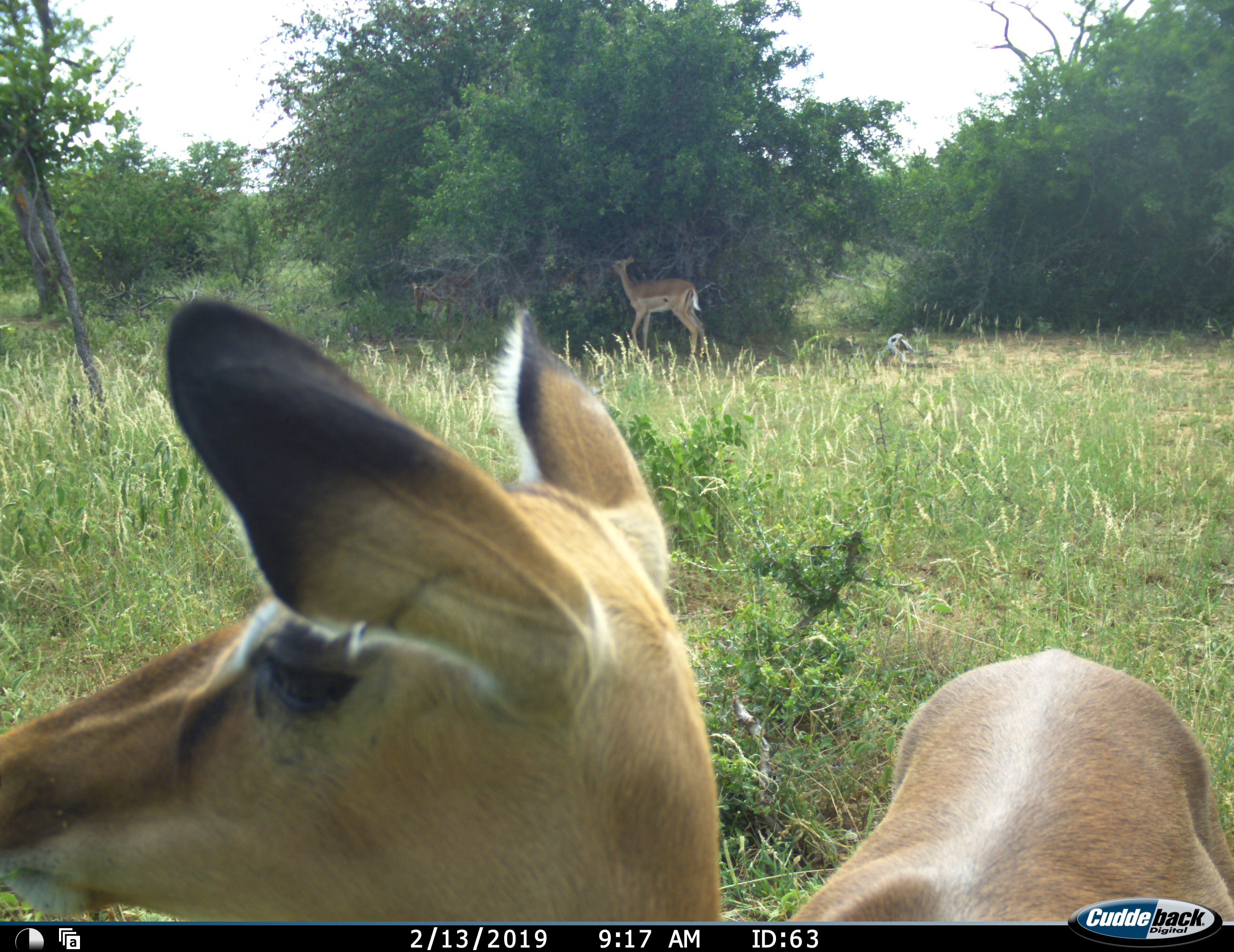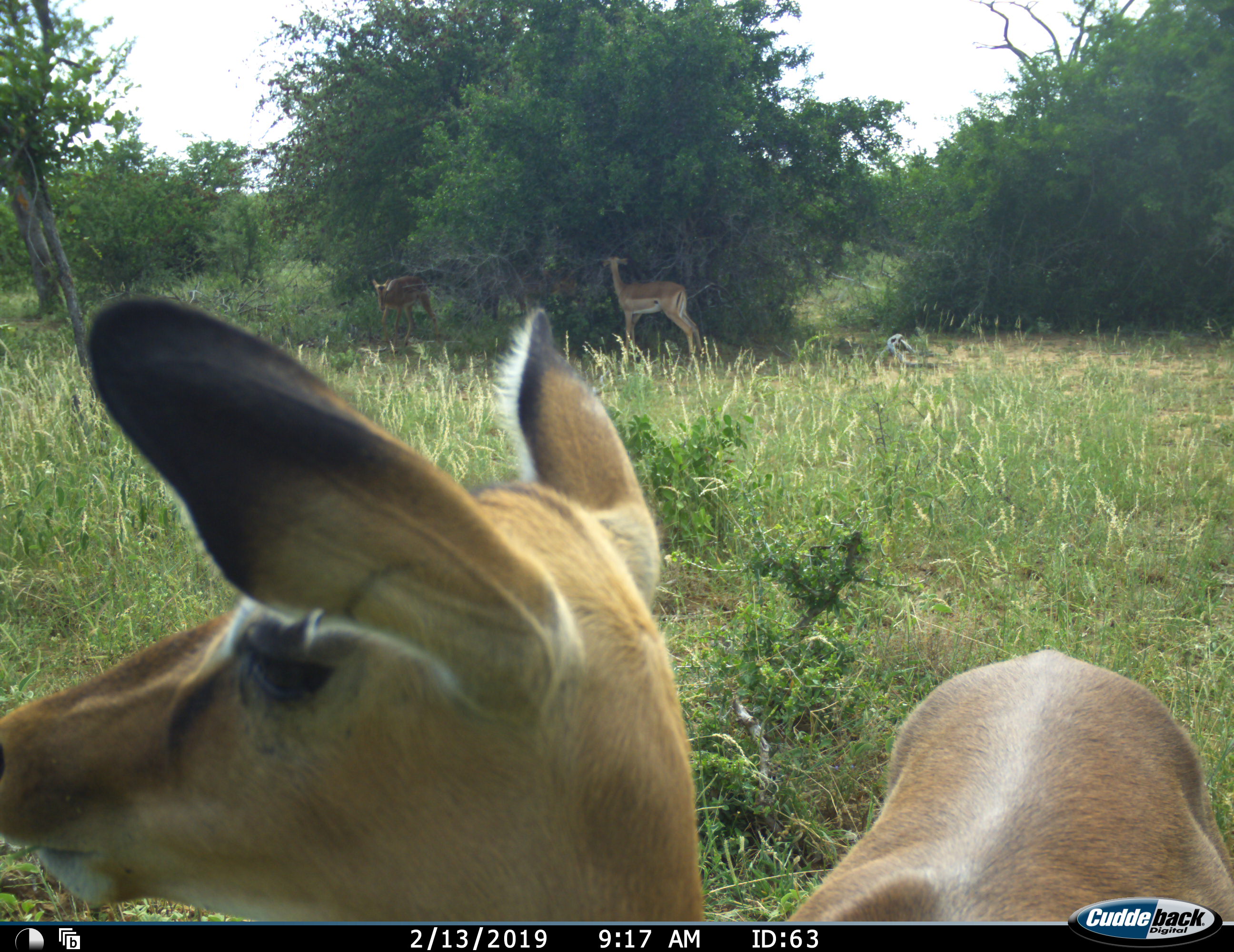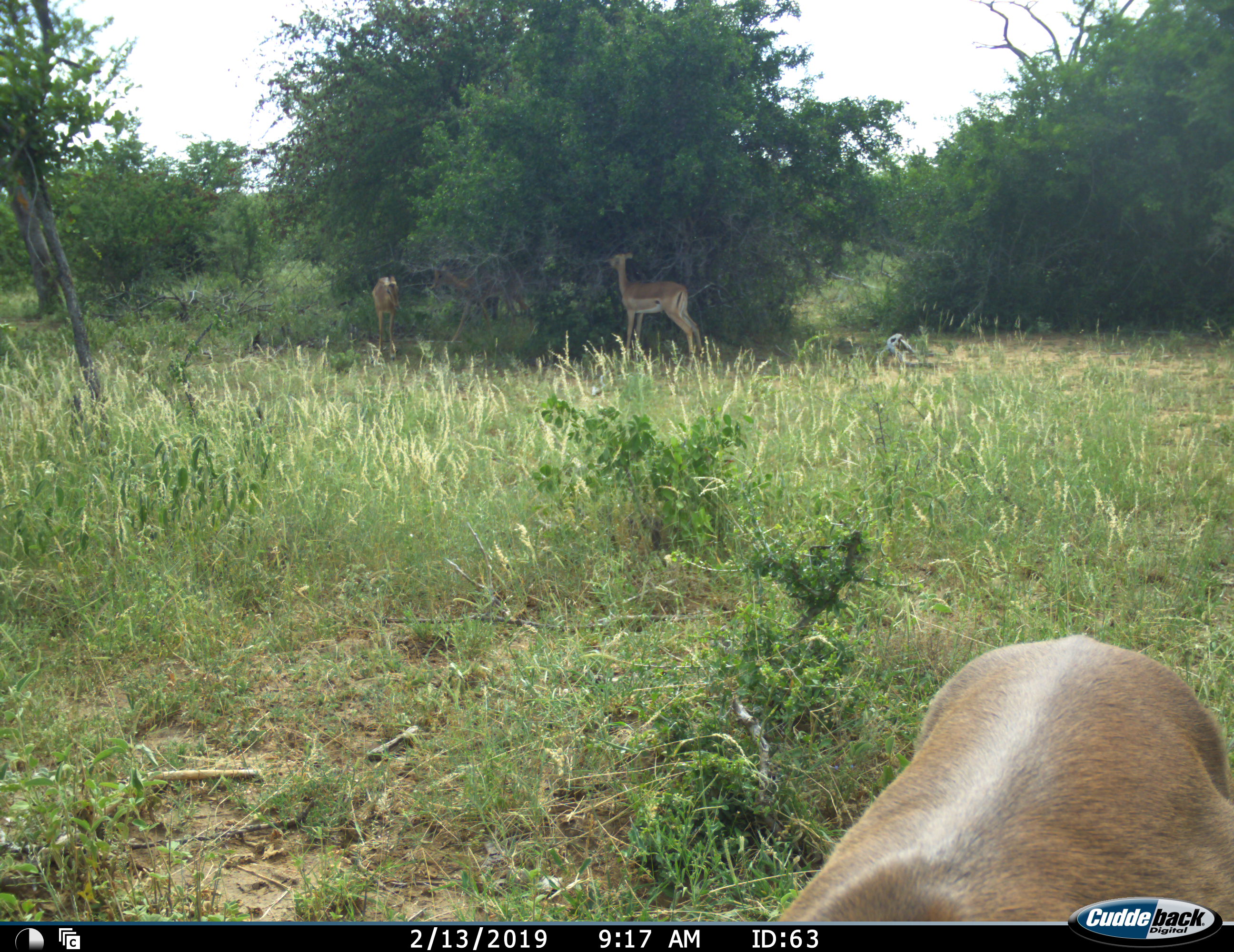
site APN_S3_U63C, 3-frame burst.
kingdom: Animalia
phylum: Chordata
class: Mammalia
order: Artiodactyla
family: Bovidae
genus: Aepyceros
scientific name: Aepyceros melampus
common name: impala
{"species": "impala (Aepyceros melampus)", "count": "3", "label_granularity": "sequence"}